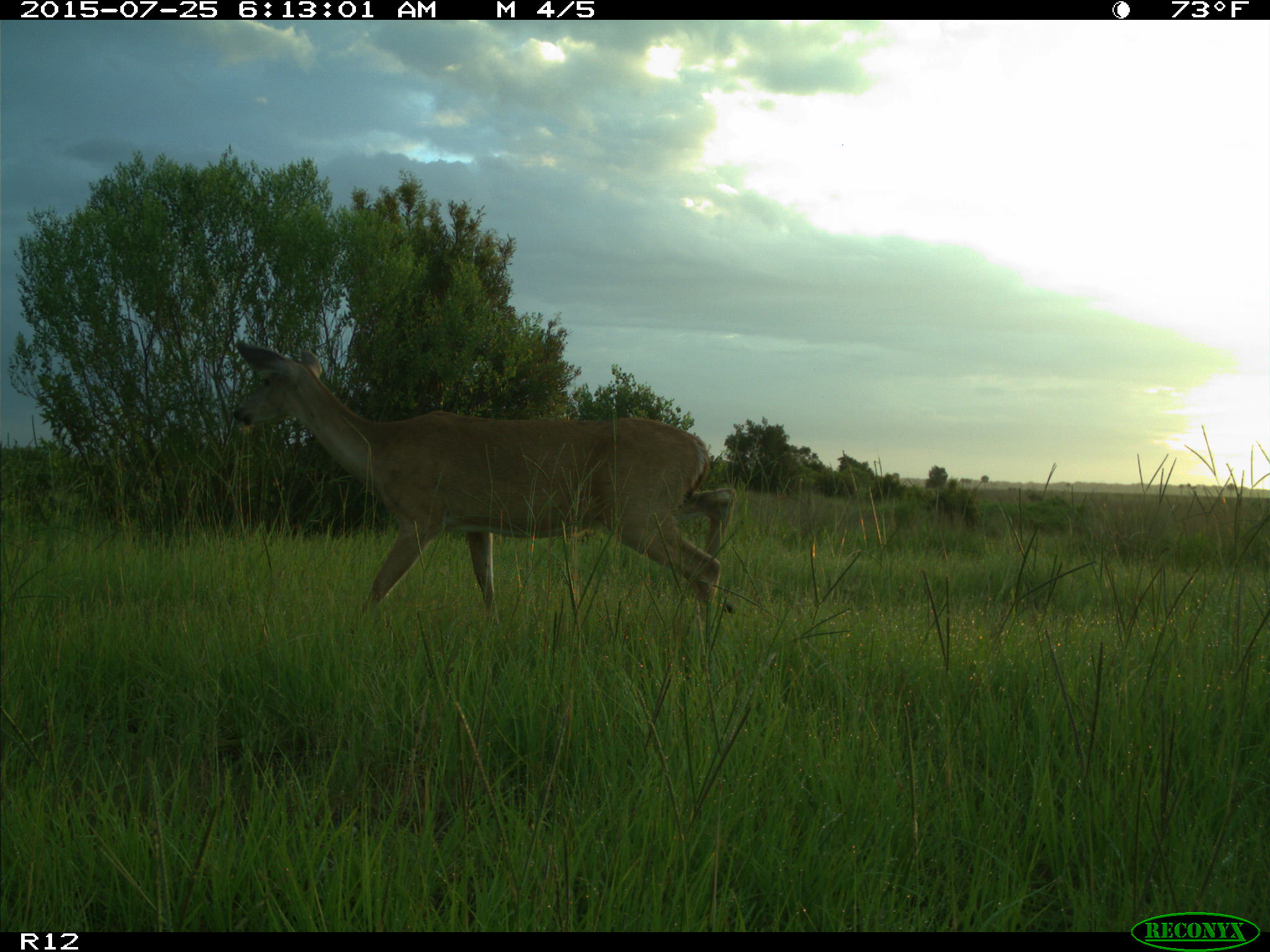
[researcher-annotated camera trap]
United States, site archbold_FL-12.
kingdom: Animalia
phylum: Chordata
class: Mammalia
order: Artiodactyla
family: Cervidae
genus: Odocoileus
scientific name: Odocoileus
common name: deer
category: unidentified deer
Unidentified deer (deer) (Odocoileus).